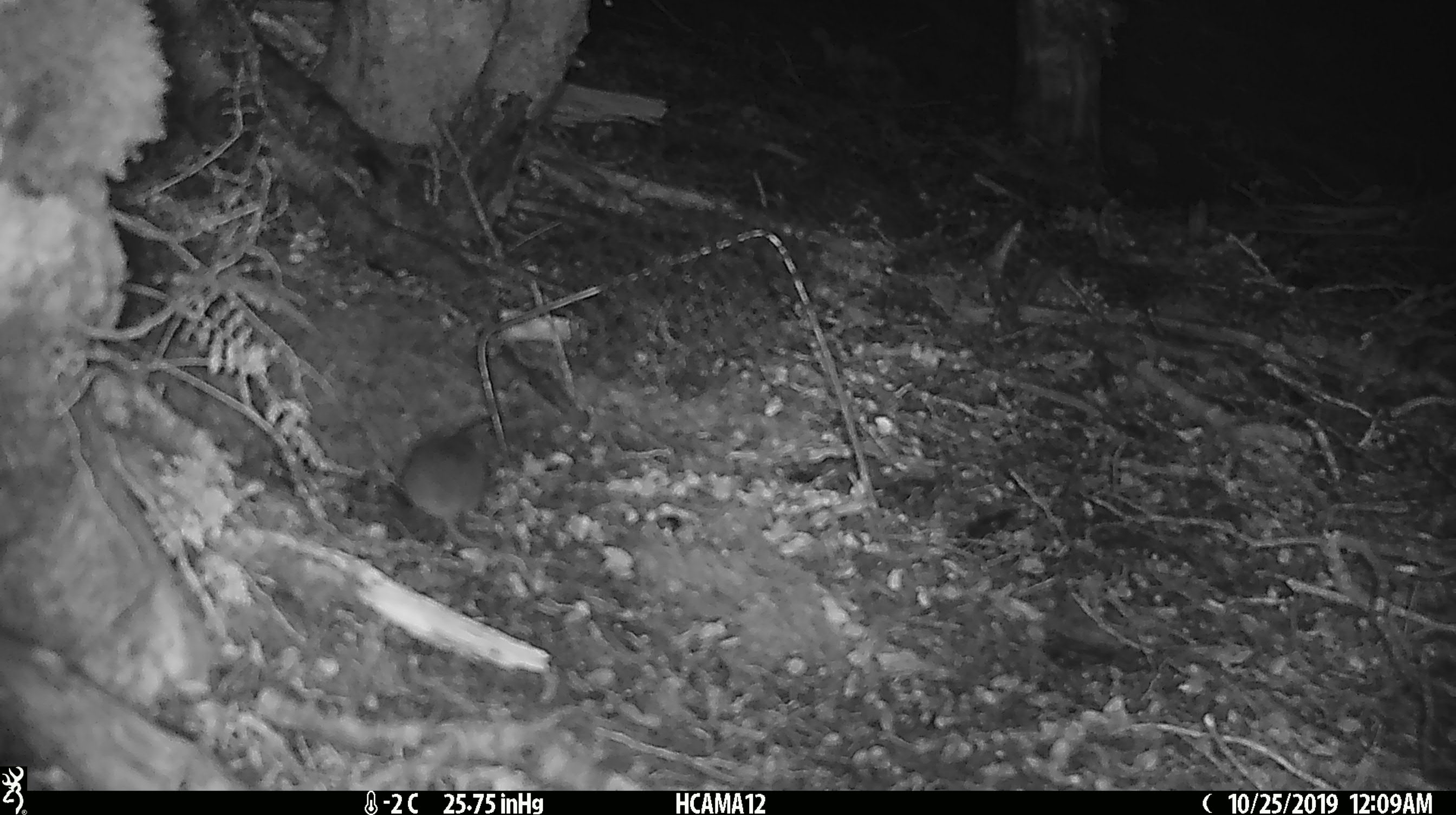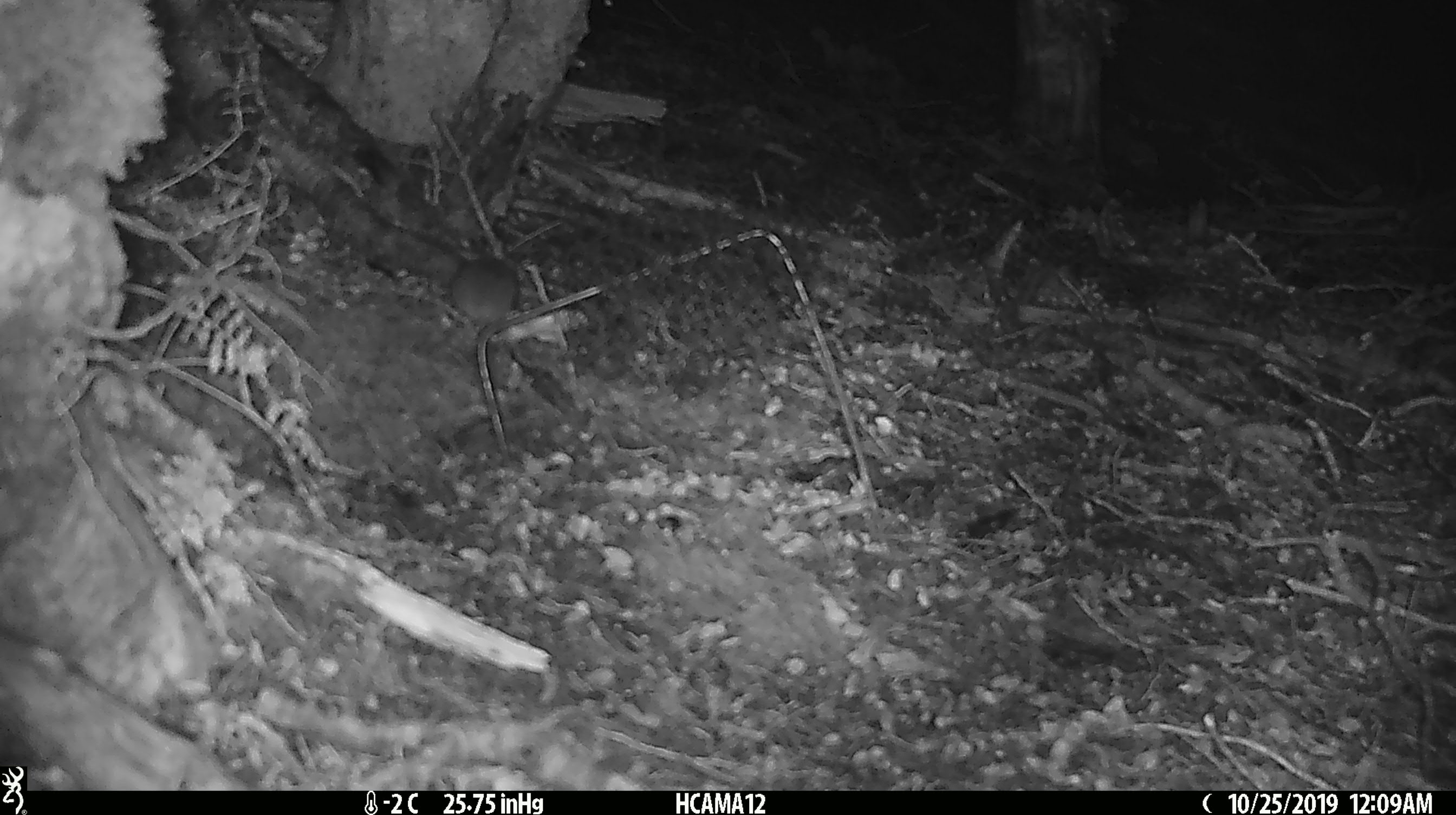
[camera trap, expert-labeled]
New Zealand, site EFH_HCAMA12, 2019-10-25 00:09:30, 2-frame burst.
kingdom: Animalia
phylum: Chordata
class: Mammalia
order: Rodentia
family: Muridae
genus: Mus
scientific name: Mus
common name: mouse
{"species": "mouse (Mus)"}